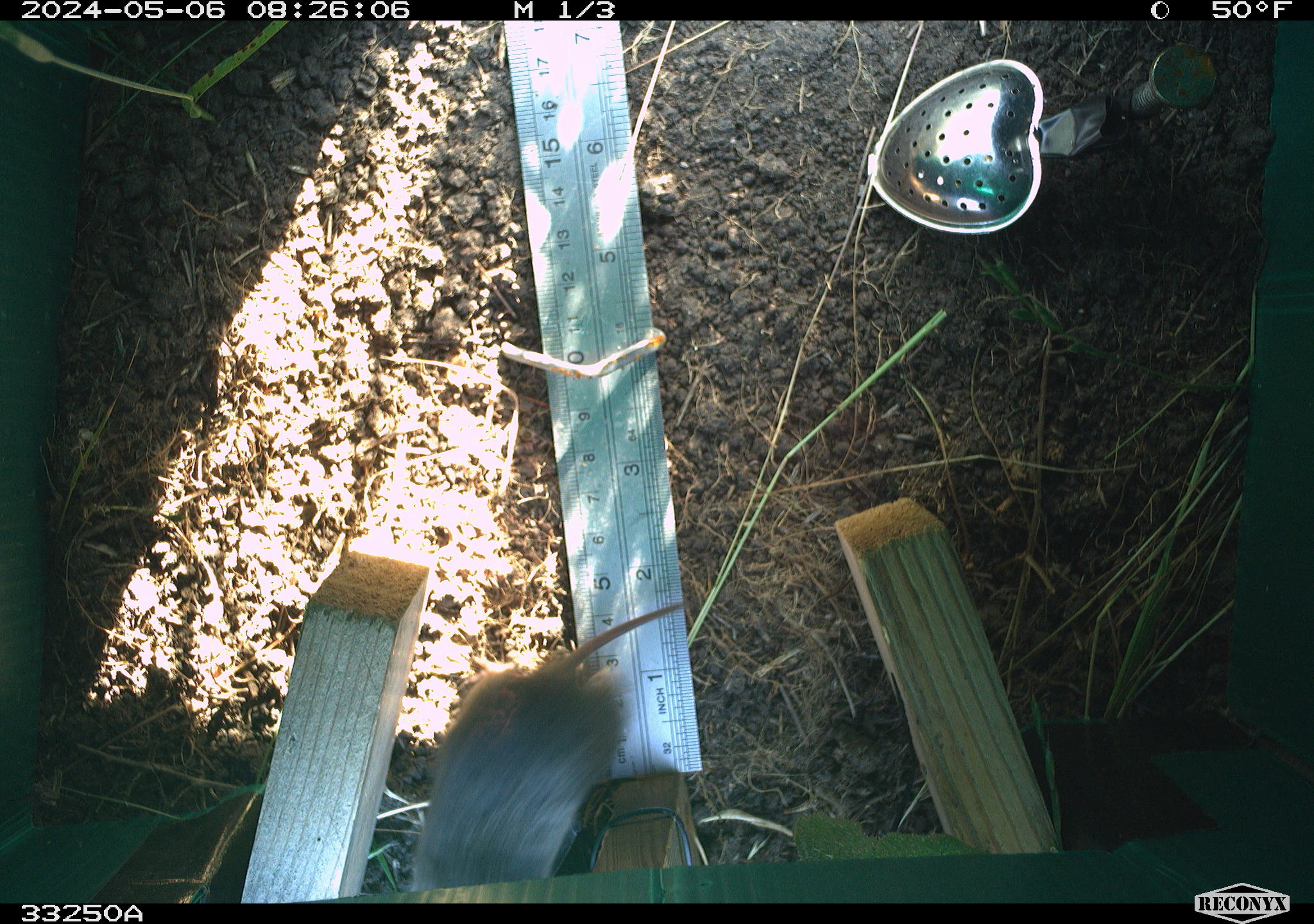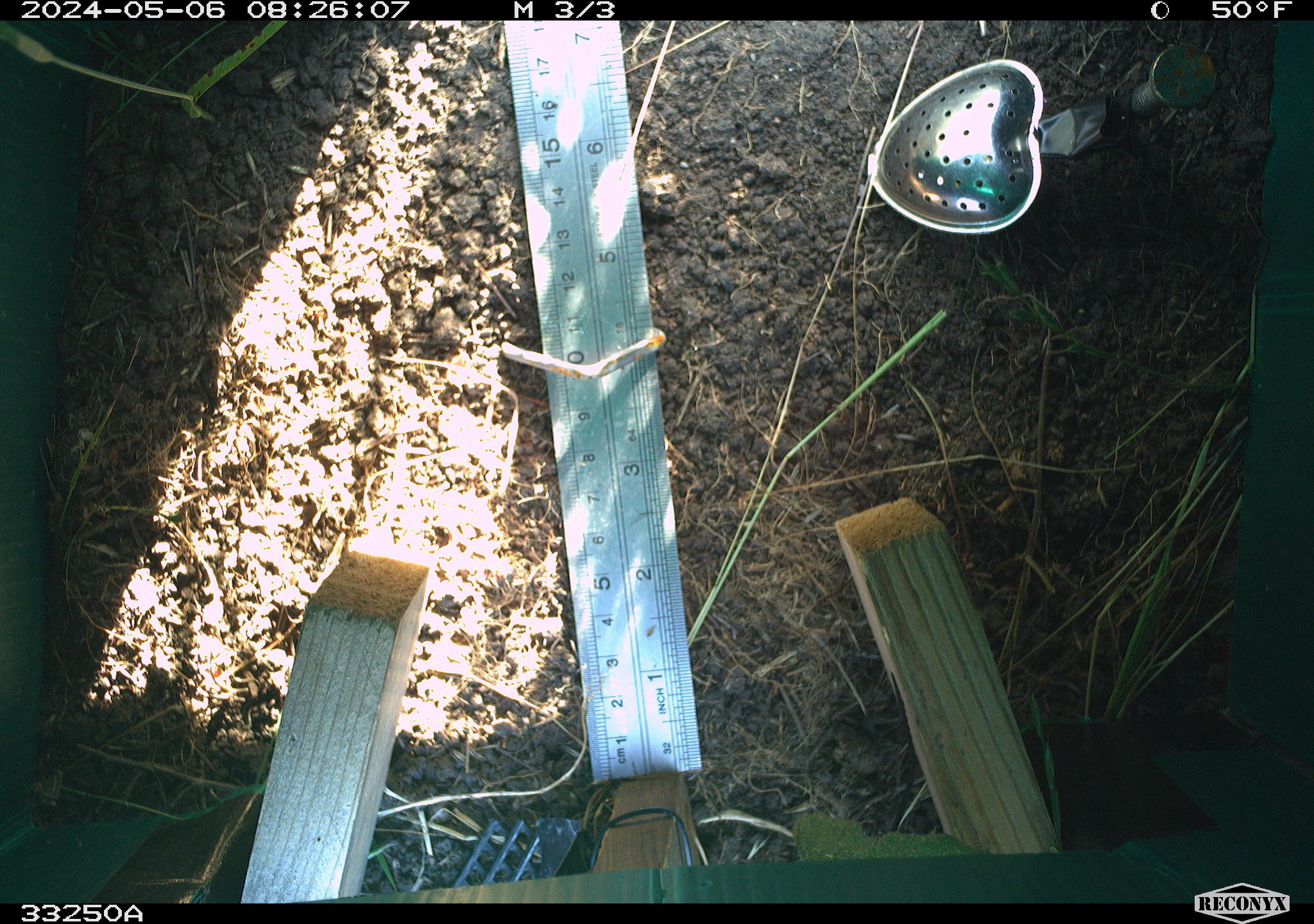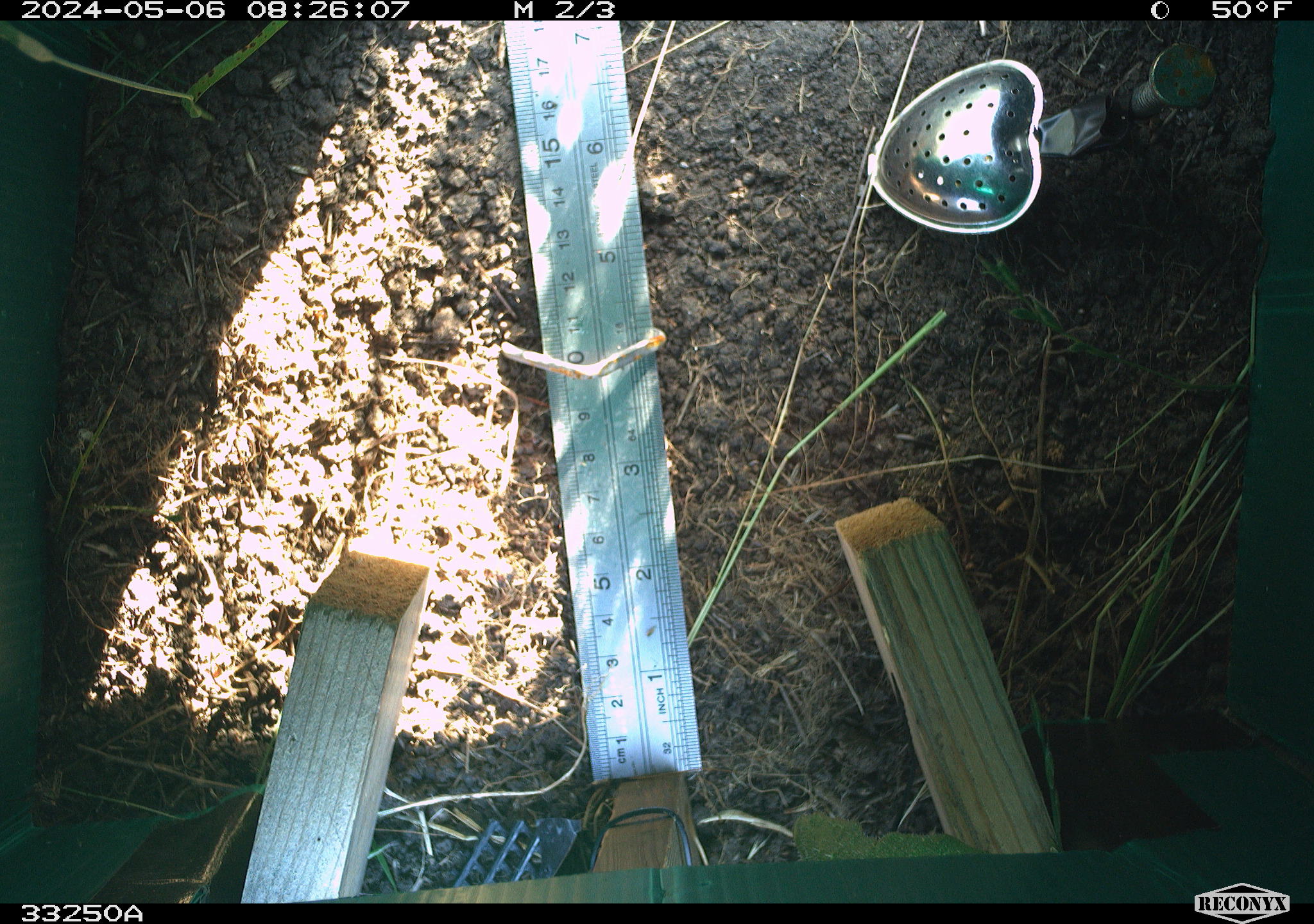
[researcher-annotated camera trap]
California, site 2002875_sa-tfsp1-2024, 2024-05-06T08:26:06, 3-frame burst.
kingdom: Animalia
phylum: Chordata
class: Mammalia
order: Rodentia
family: Cricetidae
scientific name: Arvicolinae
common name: voles, lemmings, and muskrats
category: arvicolinae subfamily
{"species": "arvicolinae subfamily (voles, lemmings, and muskrats) (Arvicolinae)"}